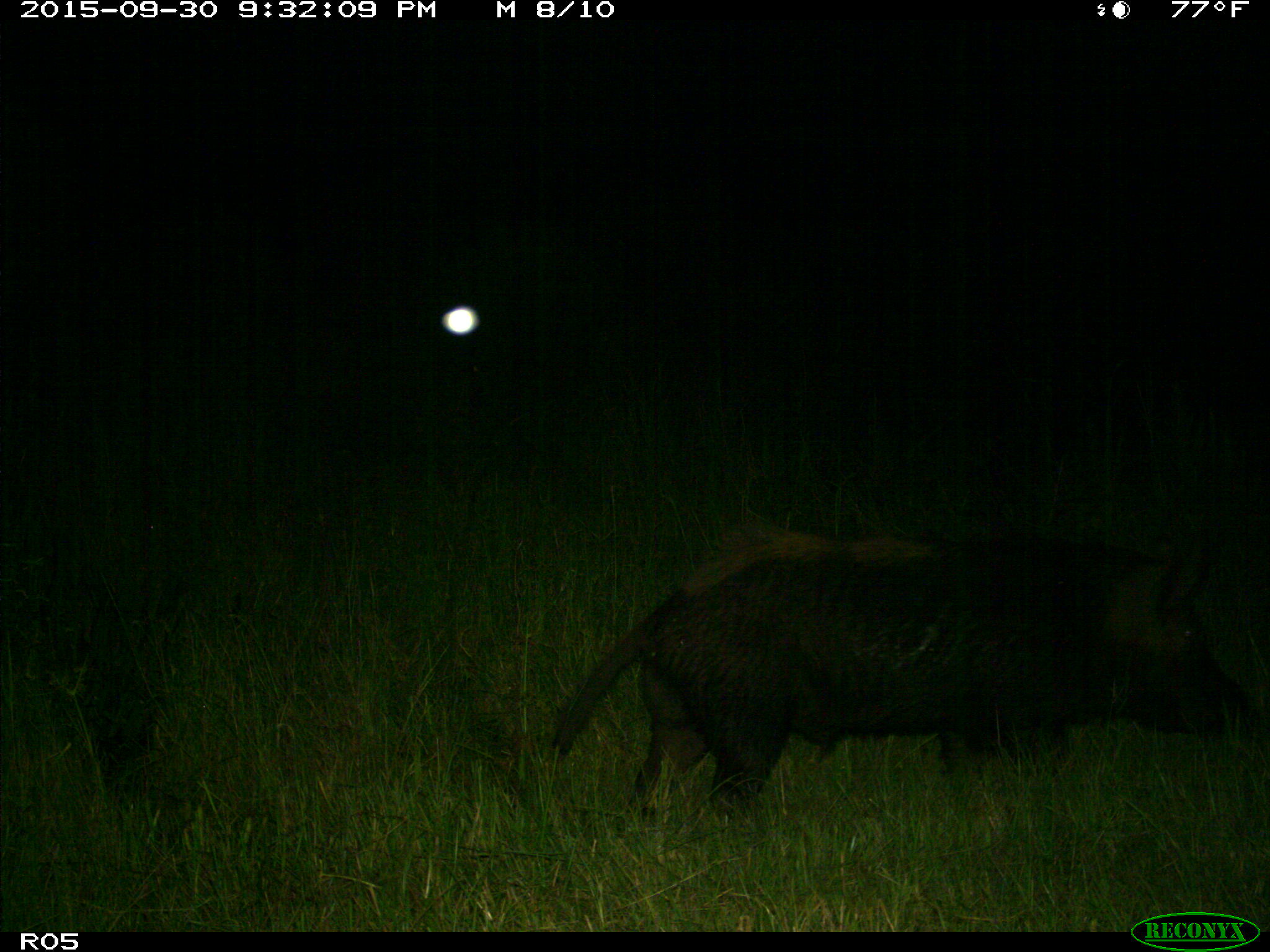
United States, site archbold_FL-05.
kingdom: Animalia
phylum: Chordata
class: Mammalia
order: Artiodactyla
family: Suidae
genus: Sus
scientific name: Sus scrofa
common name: wild boar